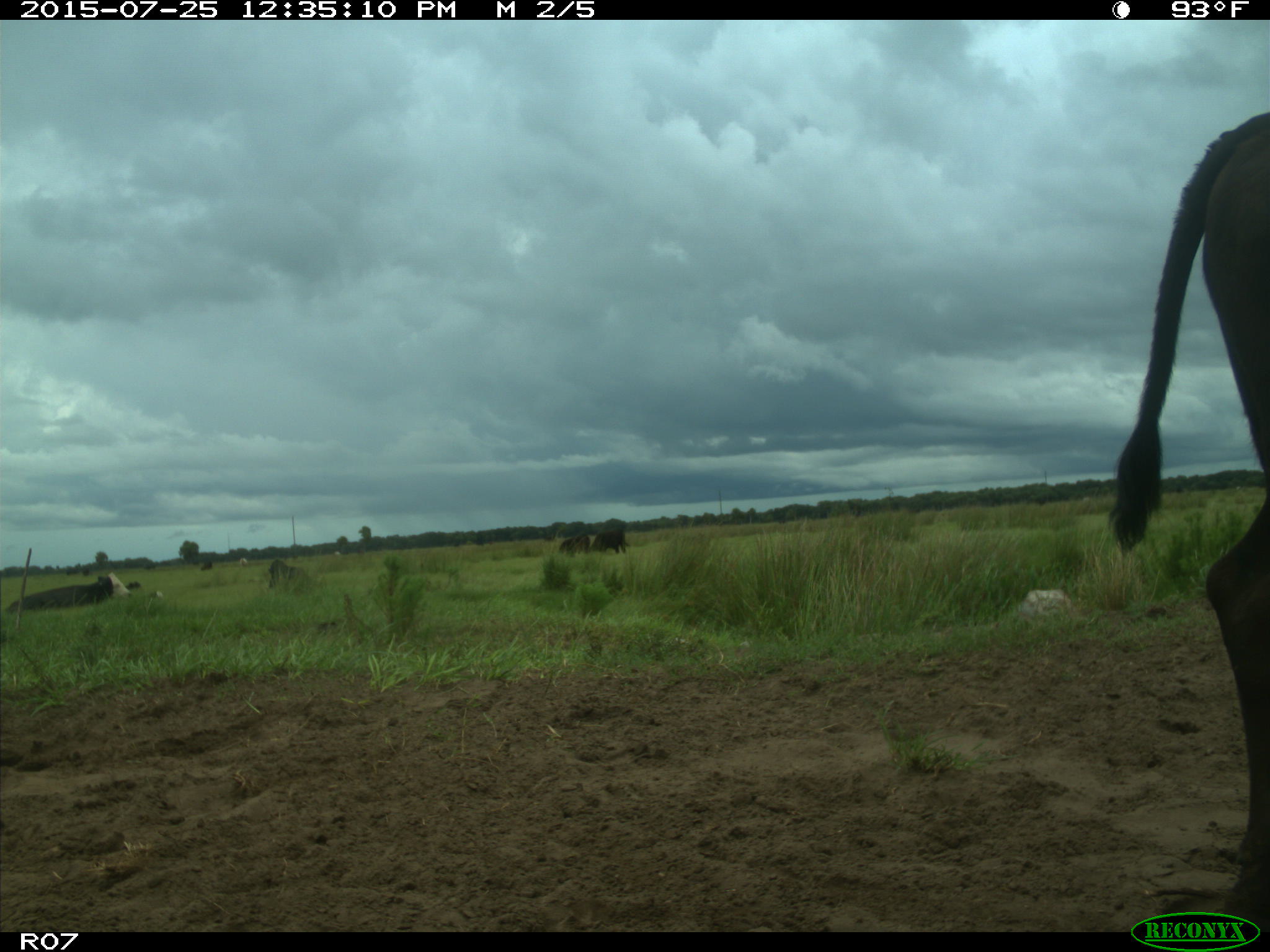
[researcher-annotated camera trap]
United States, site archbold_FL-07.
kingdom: Animalia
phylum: Chordata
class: Mammalia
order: Artiodactyla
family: Bovidae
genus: Bos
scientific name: Bos taurus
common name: domestic cow